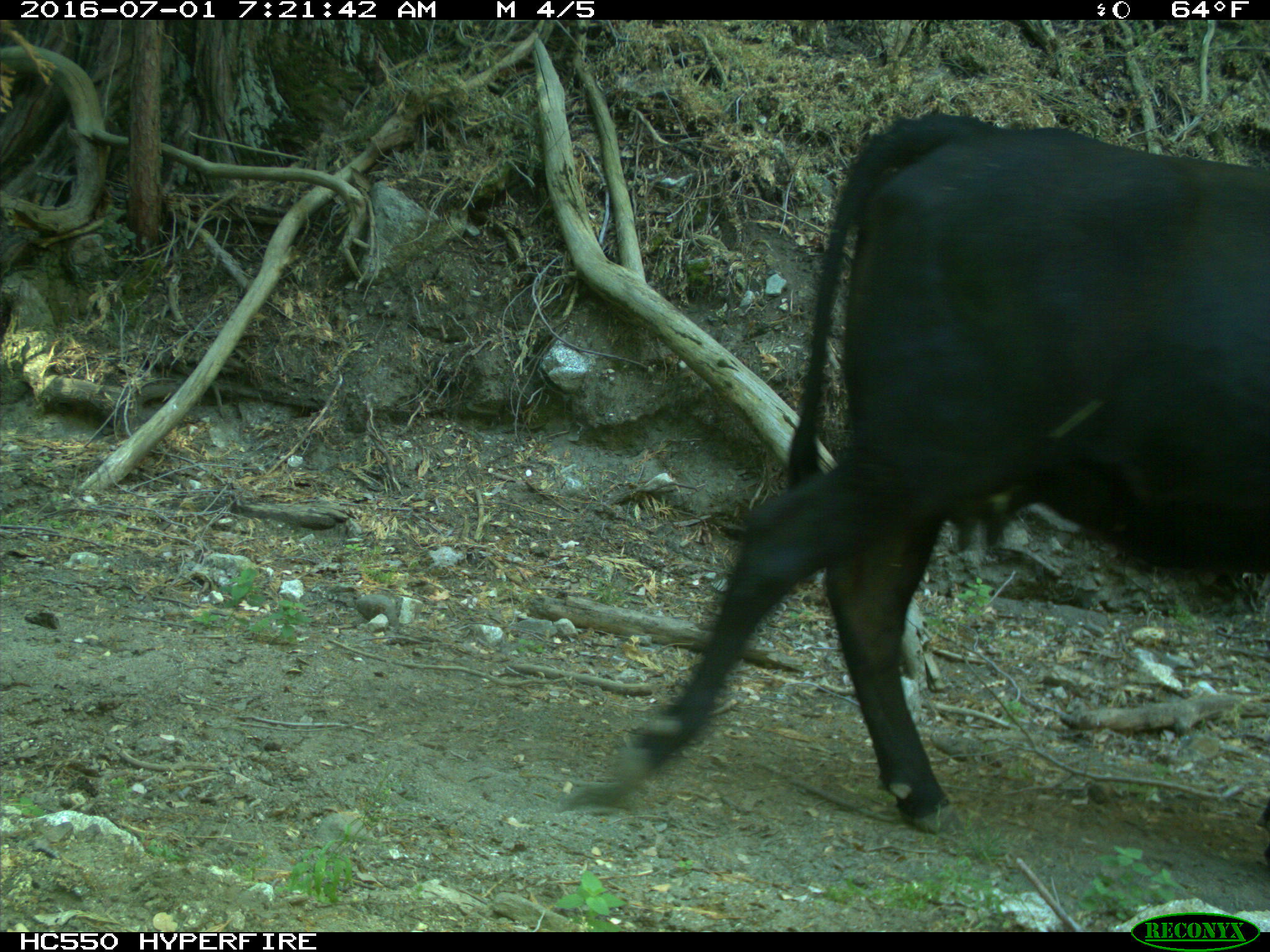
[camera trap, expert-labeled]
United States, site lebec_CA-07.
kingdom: Animalia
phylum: Chordata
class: Mammalia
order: Artiodactyla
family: Bovidae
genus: Bos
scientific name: Bos taurus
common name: domestic cow